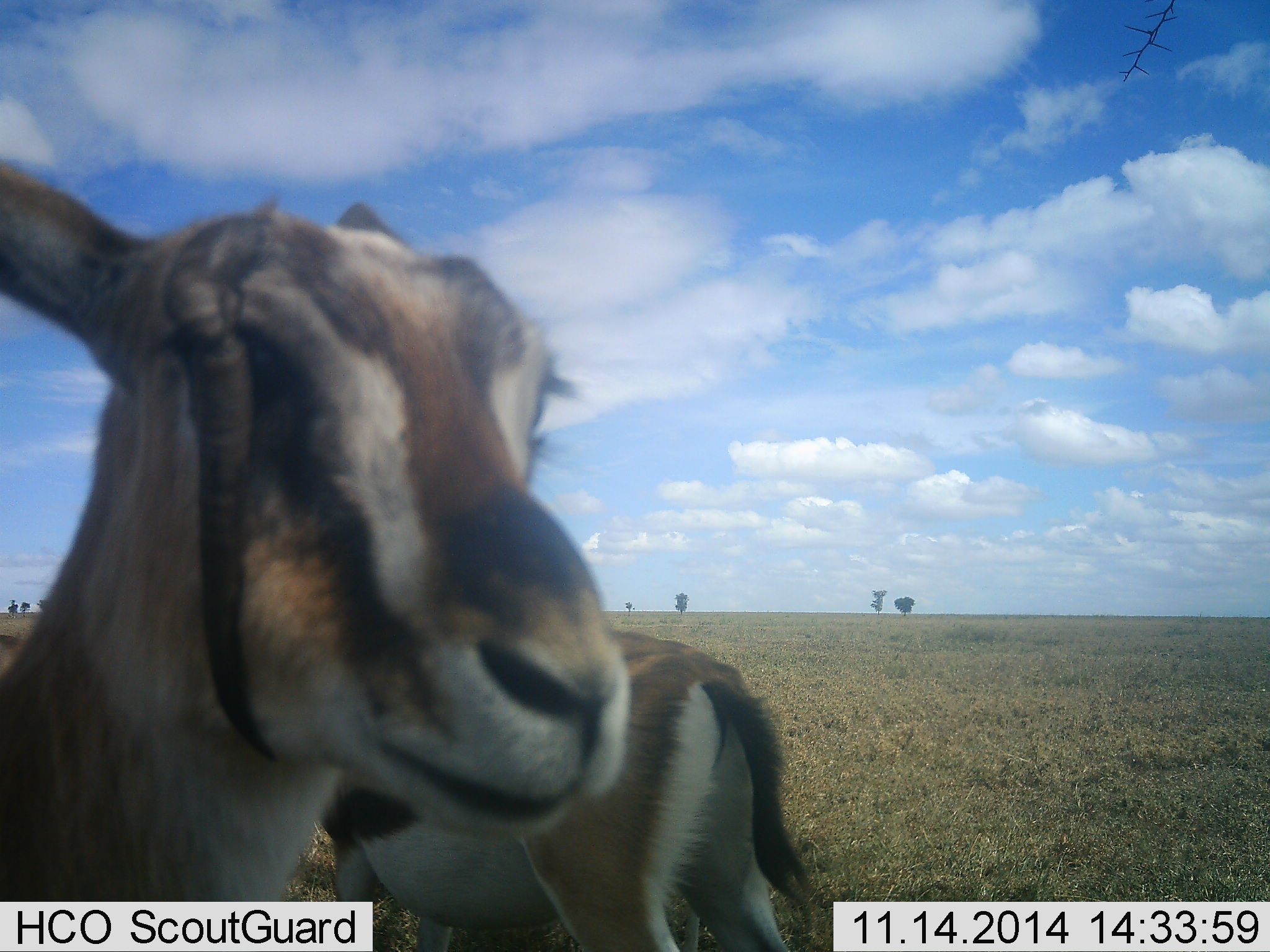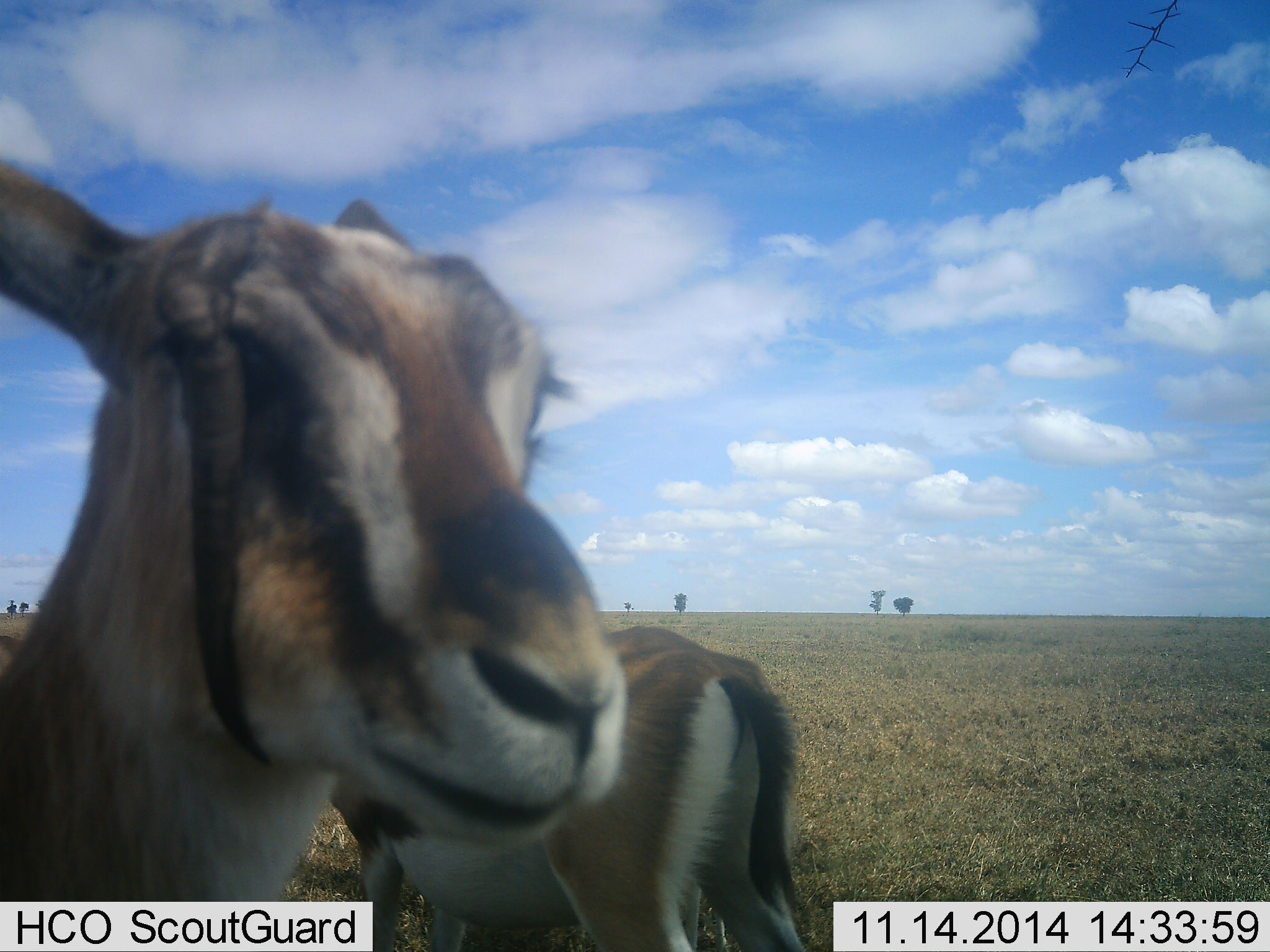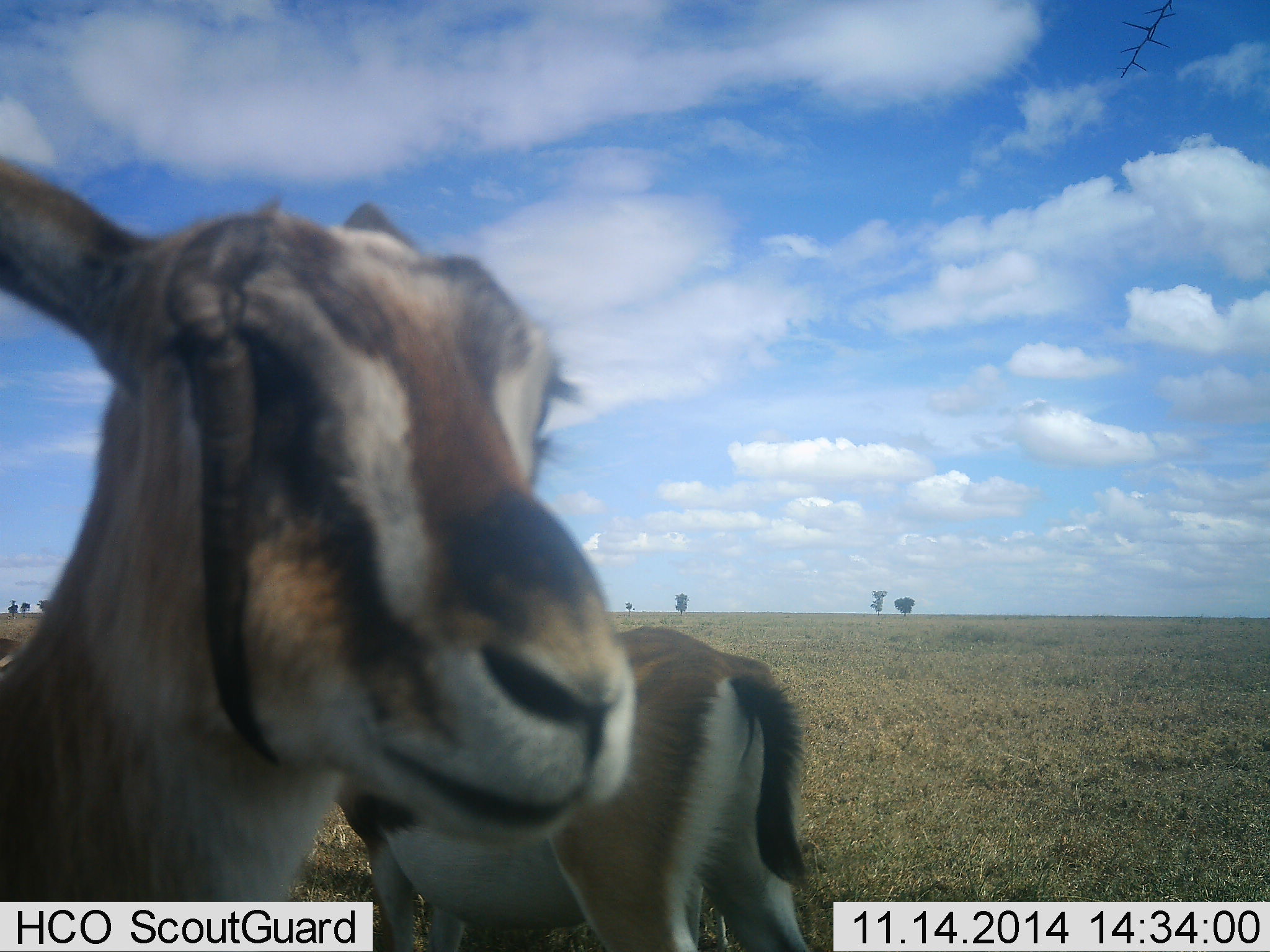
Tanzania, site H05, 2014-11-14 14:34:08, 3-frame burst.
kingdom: Animalia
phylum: Chordata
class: Mammalia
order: Artiodactyla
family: Bovidae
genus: Eudorcas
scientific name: Eudorcas thomsonii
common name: thomson's gazelle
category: gazellethomsons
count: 2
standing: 100%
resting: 0%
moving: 10%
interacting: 0%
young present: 0%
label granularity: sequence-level